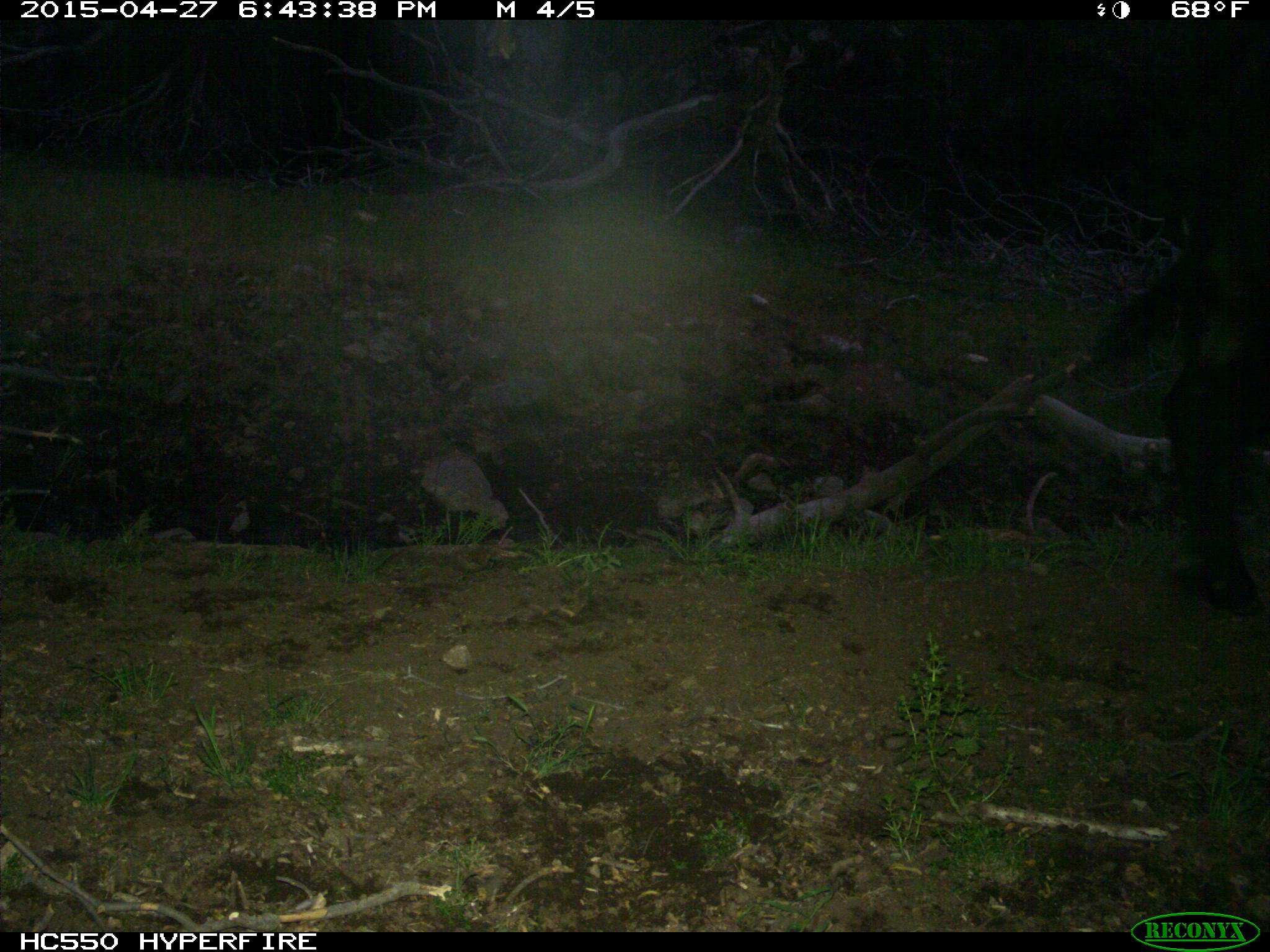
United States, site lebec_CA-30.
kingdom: Animalia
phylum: Chordata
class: Mammalia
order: Artiodactyla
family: Bovidae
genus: Bos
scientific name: Bos taurus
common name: domestic cow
Bos taurus (domestic cow).